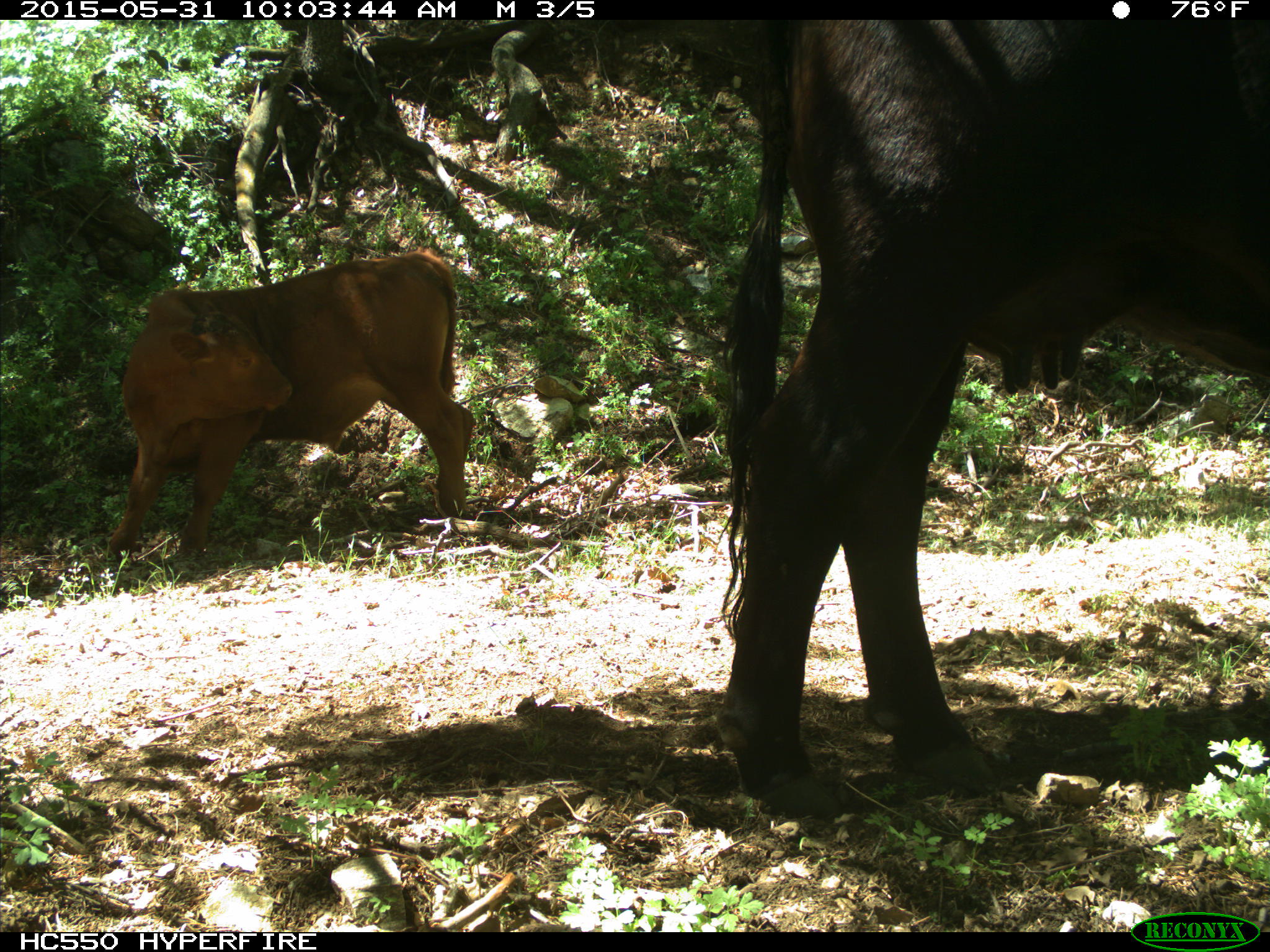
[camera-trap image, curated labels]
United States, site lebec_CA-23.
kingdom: Animalia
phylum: Chordata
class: Mammalia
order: Artiodactyla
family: Bovidae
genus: Bos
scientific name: Bos taurus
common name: domestic cow